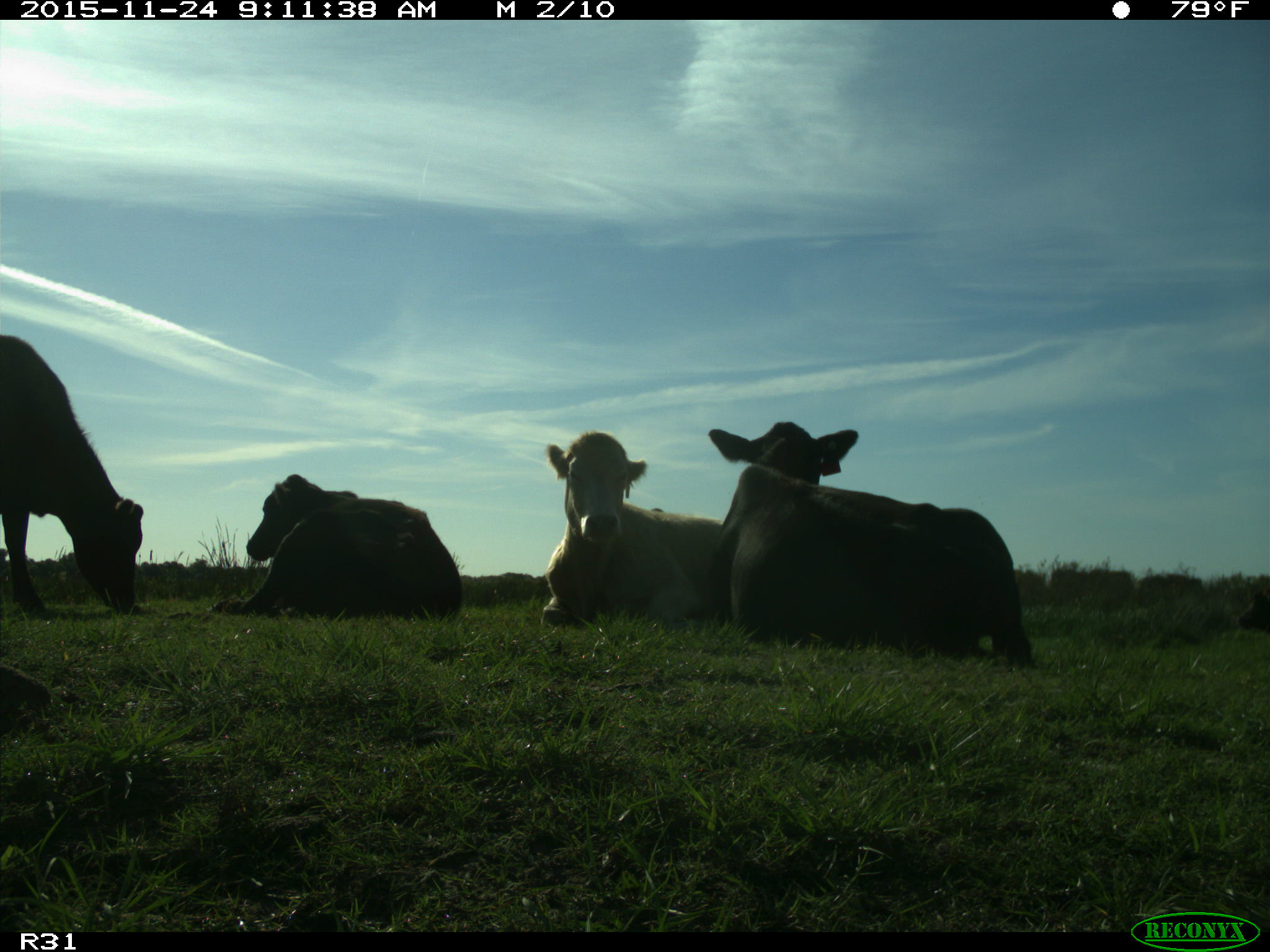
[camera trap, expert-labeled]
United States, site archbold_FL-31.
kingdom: Animalia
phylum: Chordata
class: Mammalia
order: Artiodactyla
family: Bovidae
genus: Bos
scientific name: Bos taurus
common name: domestic cow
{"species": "Bos taurus (domestic cow)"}